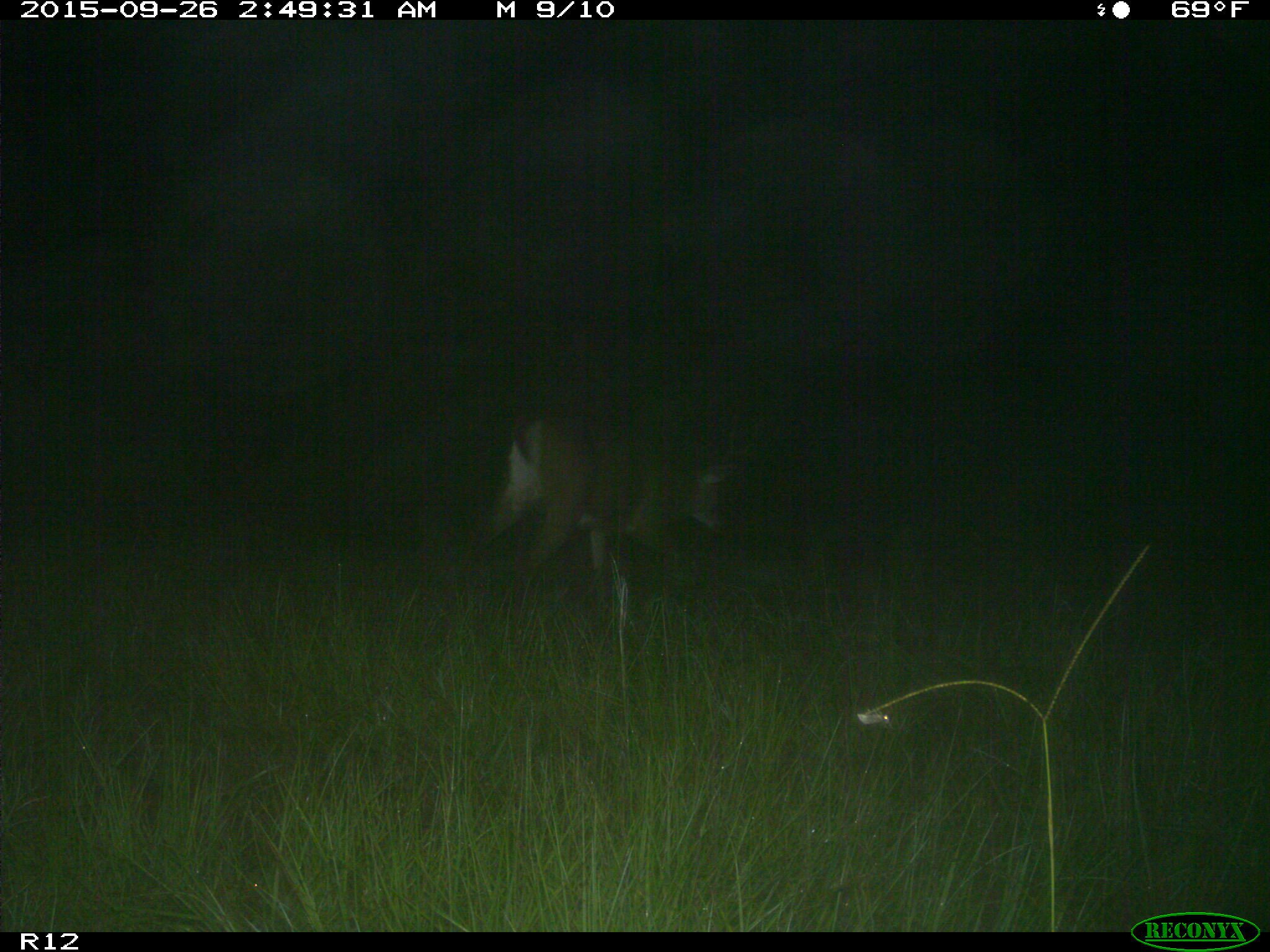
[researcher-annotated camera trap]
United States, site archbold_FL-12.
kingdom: Animalia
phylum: Chordata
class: Mammalia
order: Artiodactyla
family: Cervidae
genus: Odocoileus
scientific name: Odocoileus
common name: deer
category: unidentified deer